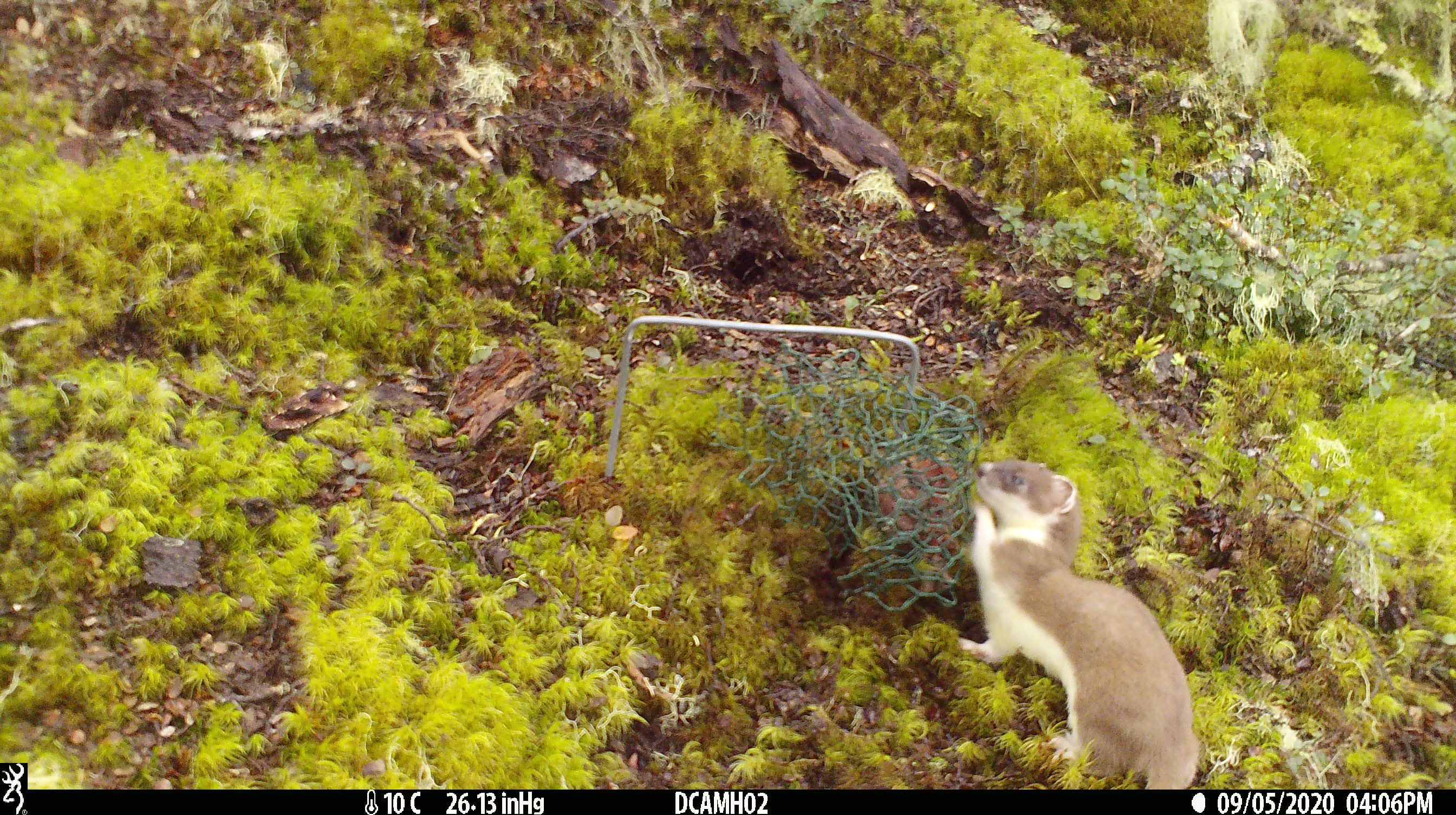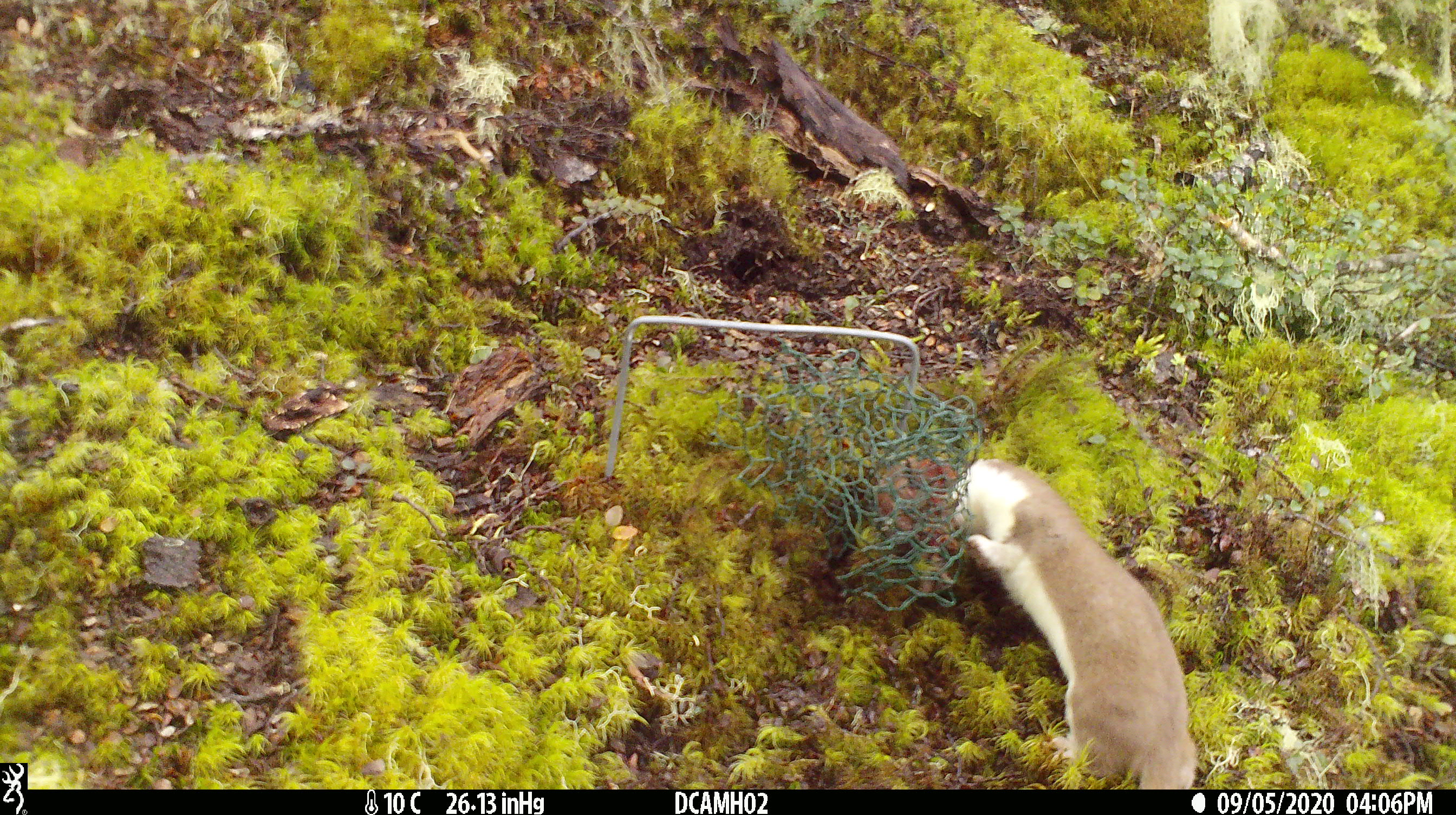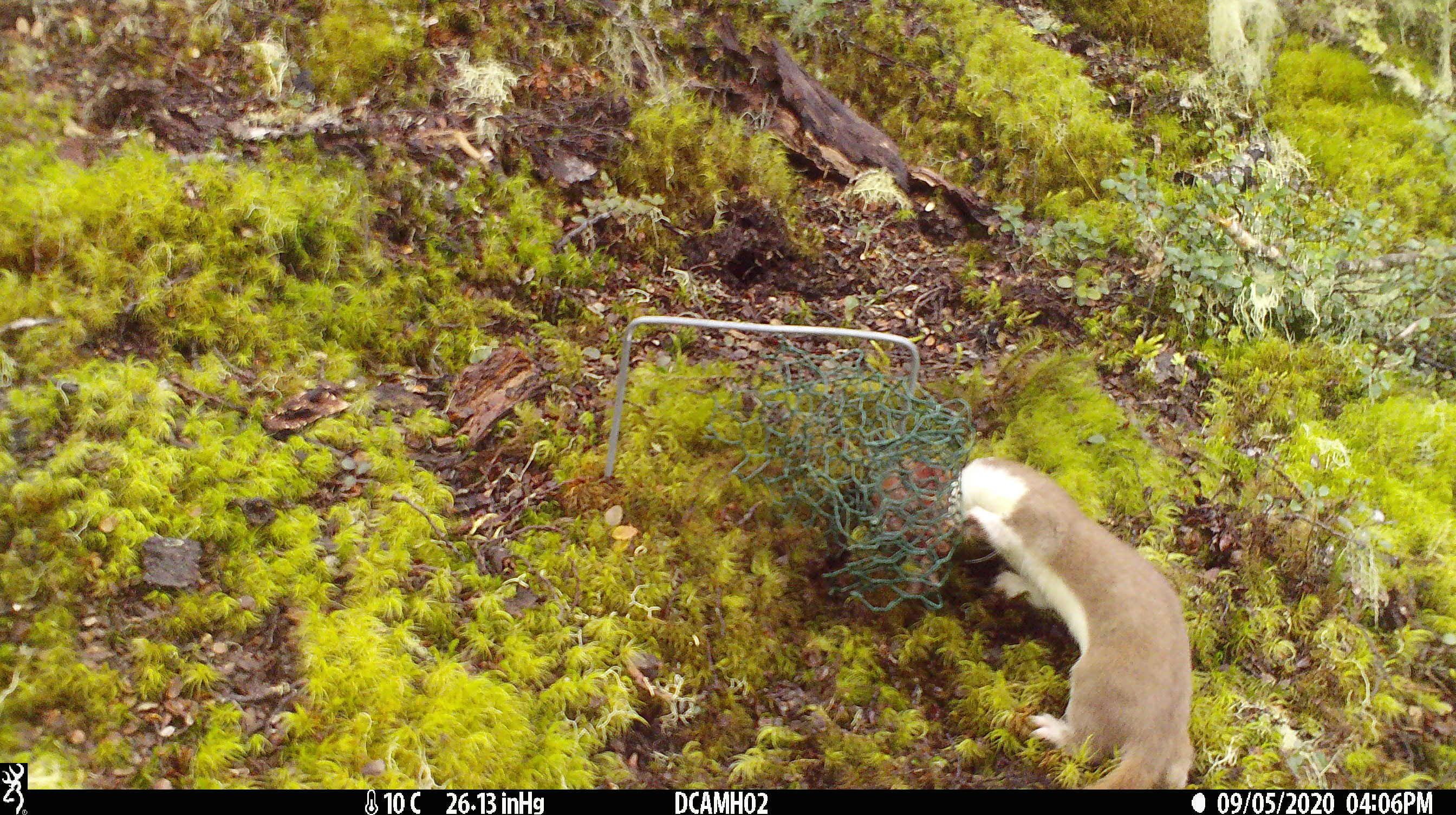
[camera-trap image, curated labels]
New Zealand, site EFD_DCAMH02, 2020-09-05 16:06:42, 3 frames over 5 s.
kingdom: Animalia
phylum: Chordata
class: Mammalia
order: Carnivora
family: Mustelidae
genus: Mustela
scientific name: Mustela erminea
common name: stoat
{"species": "stoat (Mustela erminea)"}